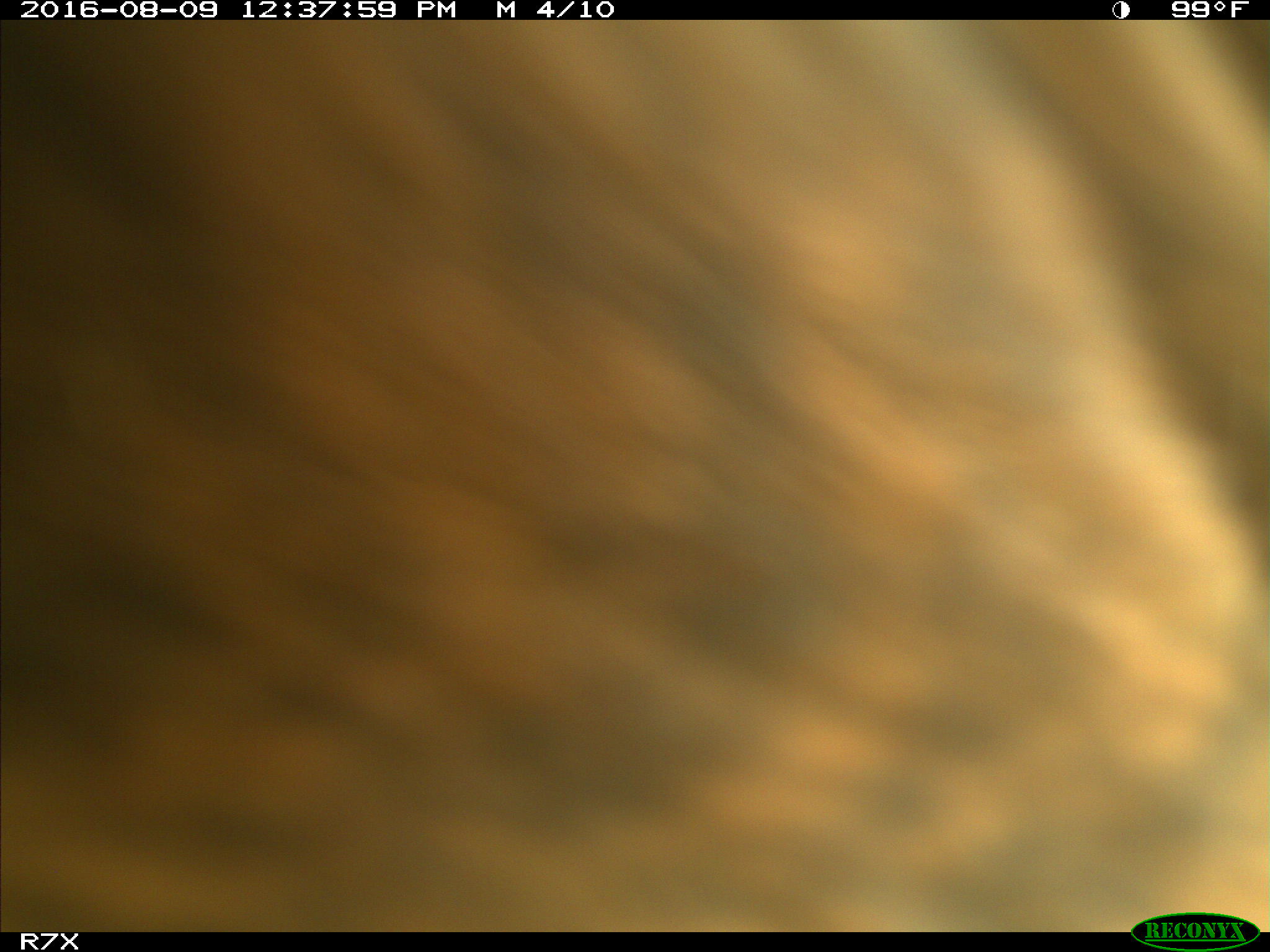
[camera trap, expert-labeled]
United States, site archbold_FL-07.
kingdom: Animalia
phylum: Chordata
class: Mammalia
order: Artiodactyla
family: Bovidae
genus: Bos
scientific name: Bos taurus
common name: domestic cow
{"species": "Bos taurus (domestic cow)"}